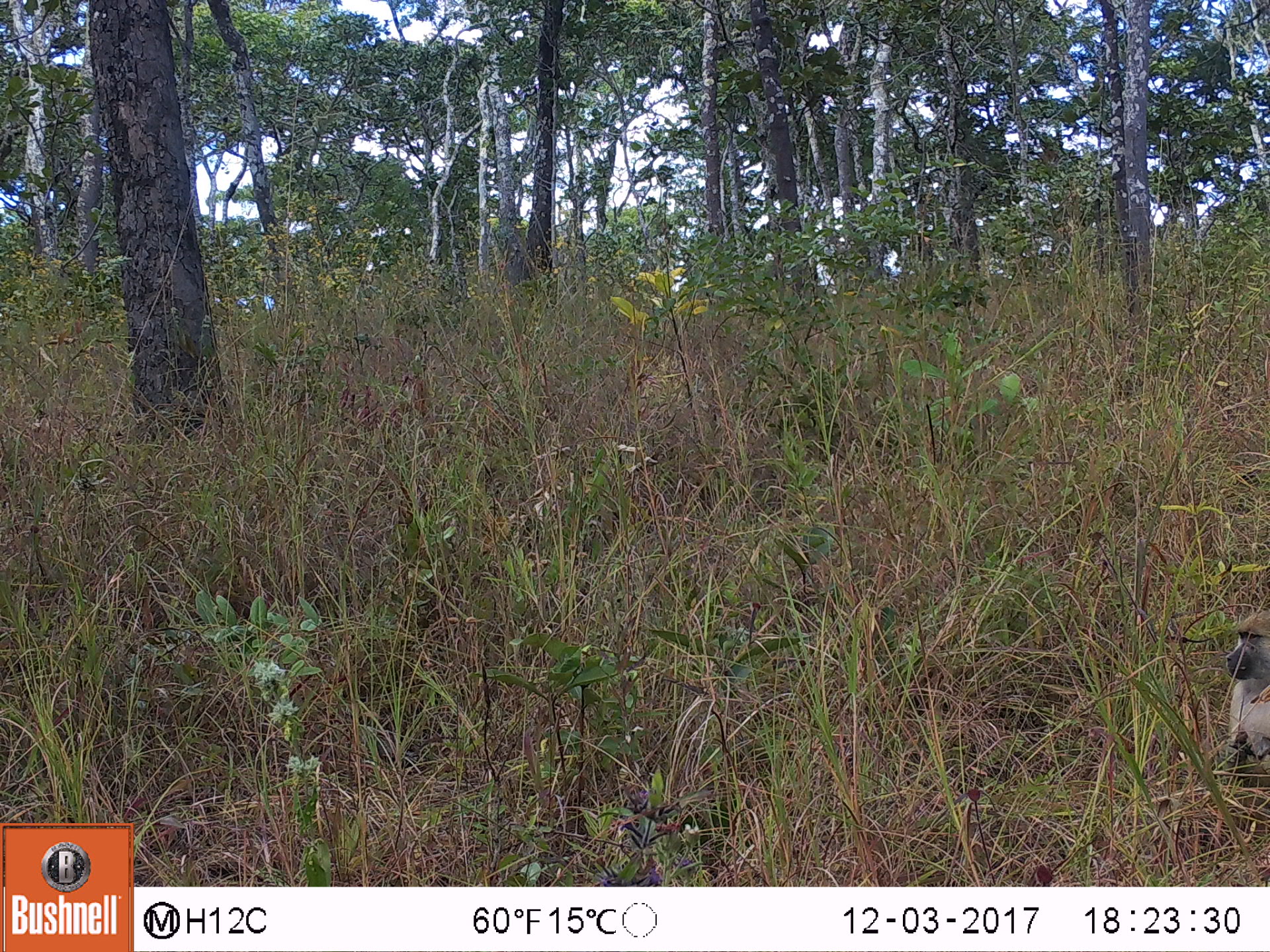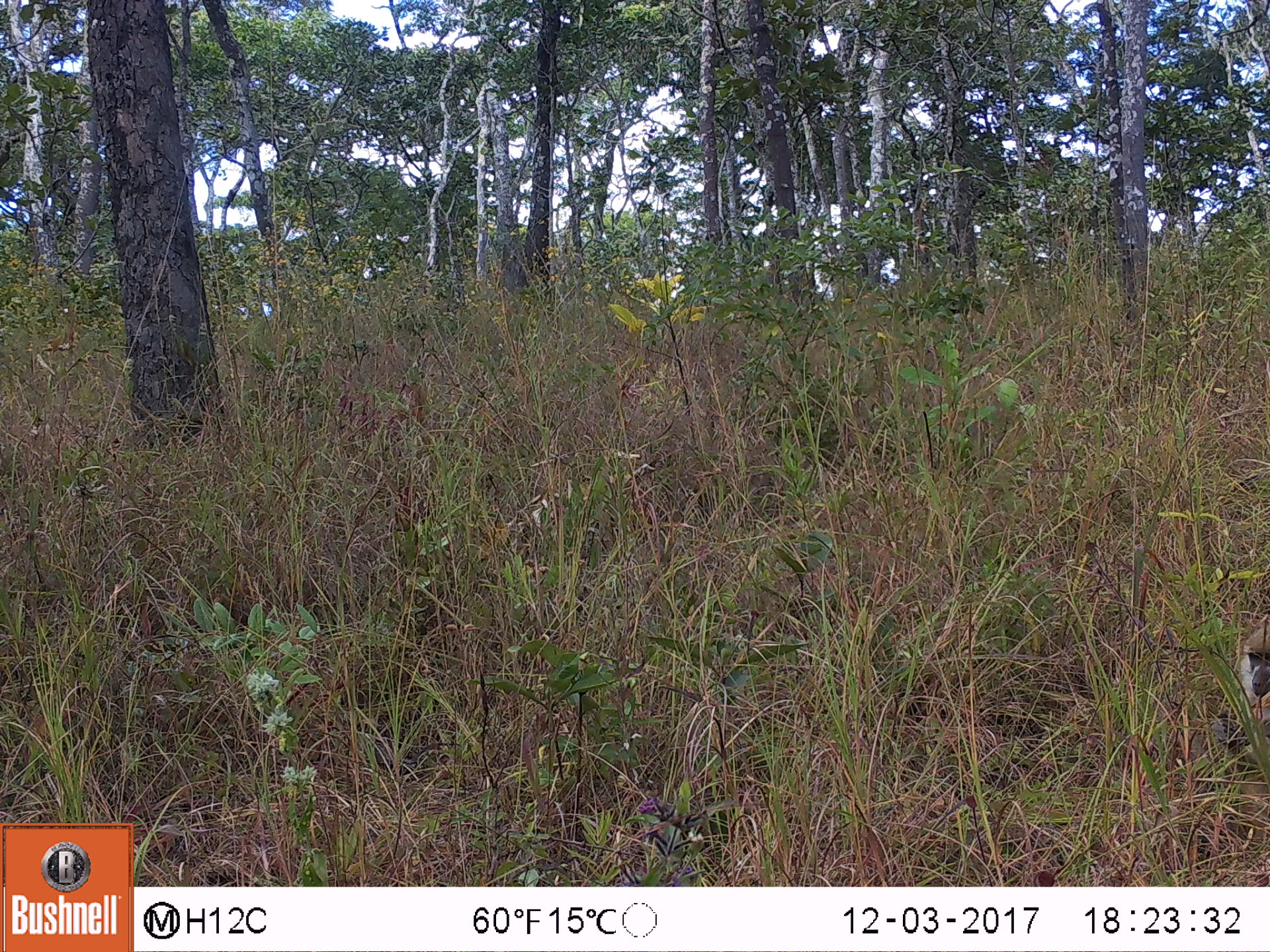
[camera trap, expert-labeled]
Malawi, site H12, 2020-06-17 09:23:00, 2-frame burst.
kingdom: Animalia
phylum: Chordata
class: Mammalia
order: Primates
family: Cercopithecidae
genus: Papio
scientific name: Papio cynocephalus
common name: yellow baboon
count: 1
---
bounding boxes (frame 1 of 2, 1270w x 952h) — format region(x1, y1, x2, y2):
yellow baboon: region(1217, 601, 1262, 781)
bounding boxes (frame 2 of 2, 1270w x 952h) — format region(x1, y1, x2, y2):
yellow baboon: region(1234, 624, 1269, 706)